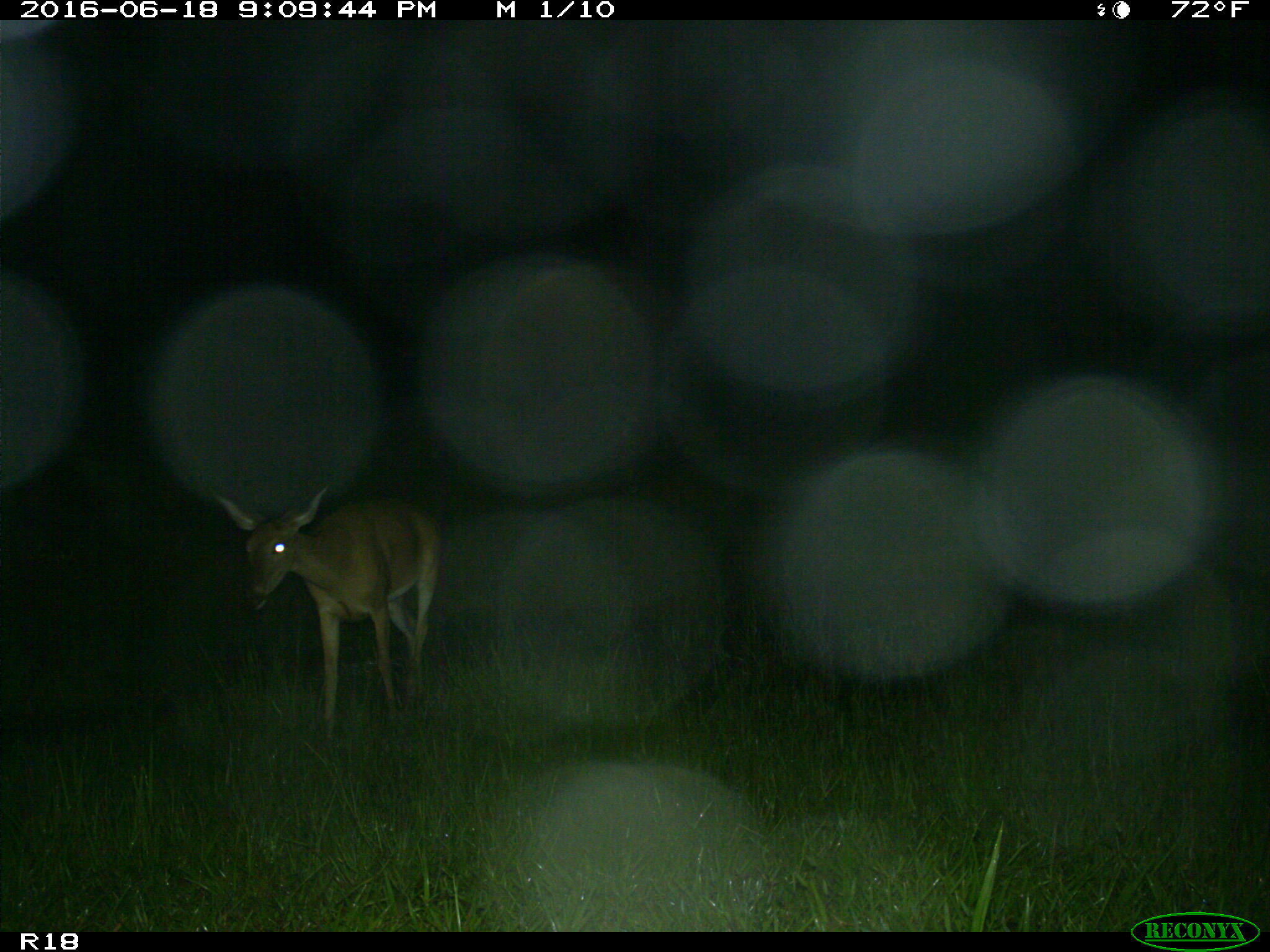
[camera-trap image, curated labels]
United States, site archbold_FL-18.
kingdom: Animalia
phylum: Chordata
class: Mammalia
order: Artiodactyla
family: Cervidae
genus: Odocoileus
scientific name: Odocoileus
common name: deer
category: unidentified deer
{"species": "unidentified deer (deer) (Odocoileus)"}